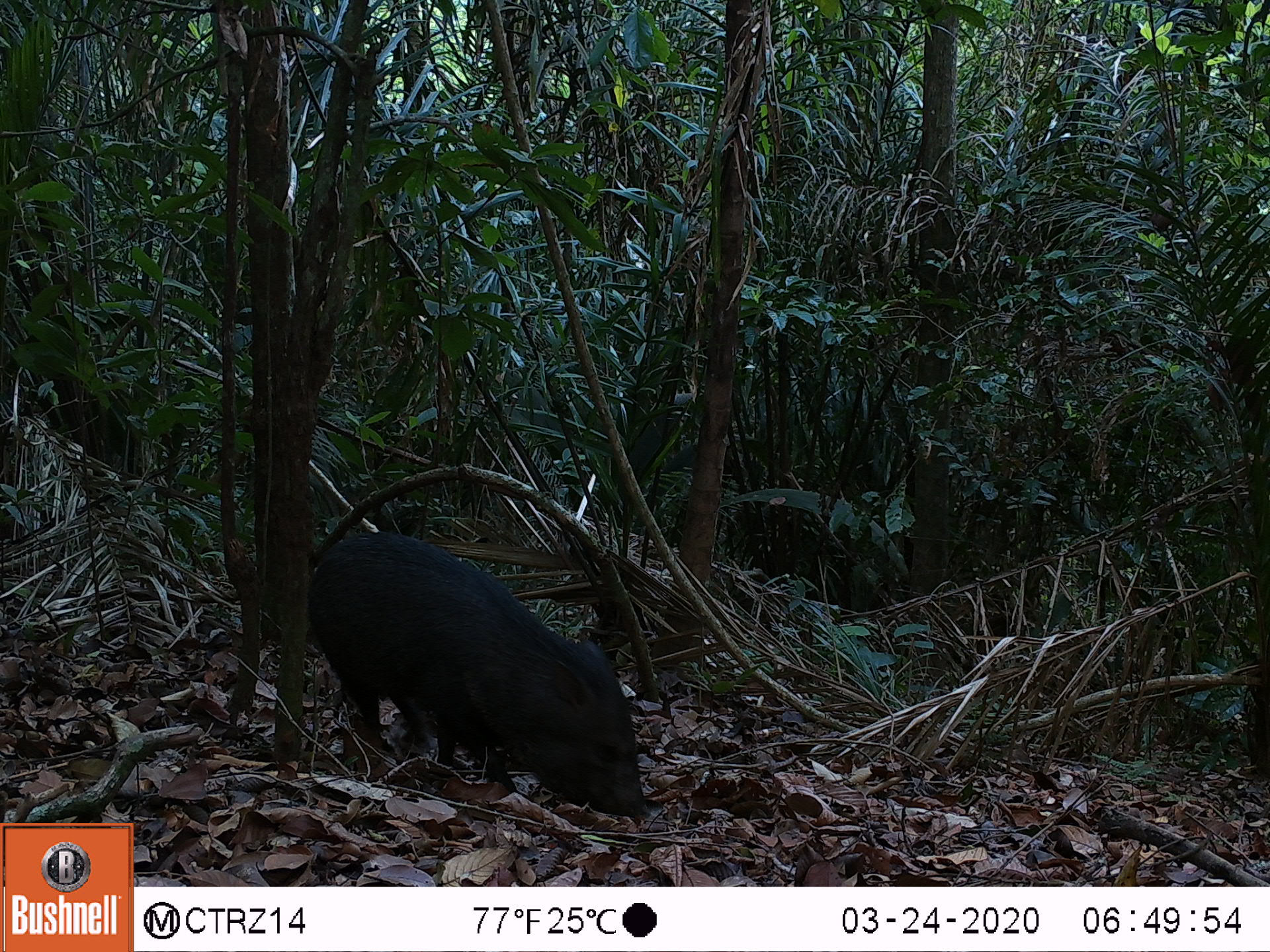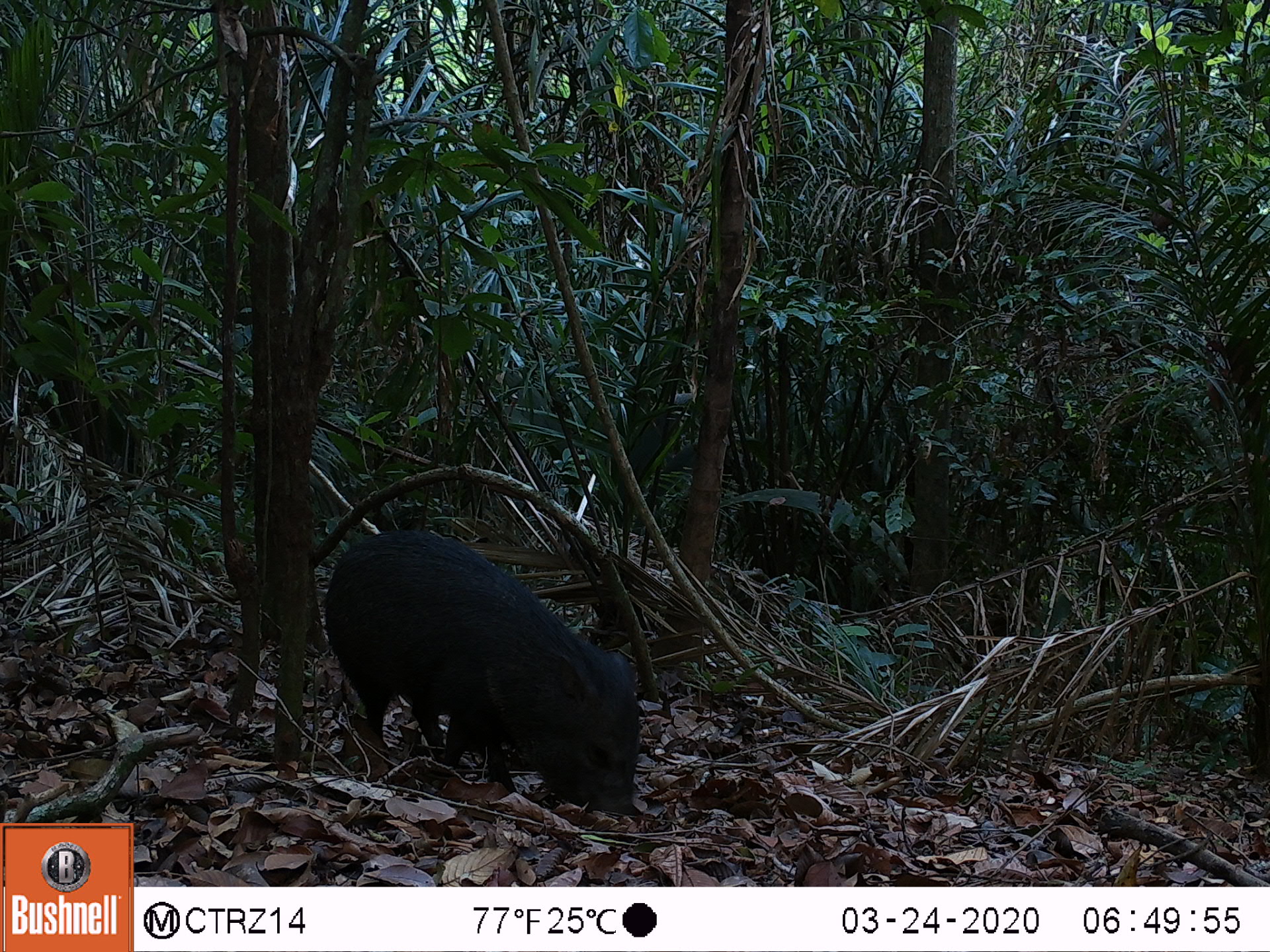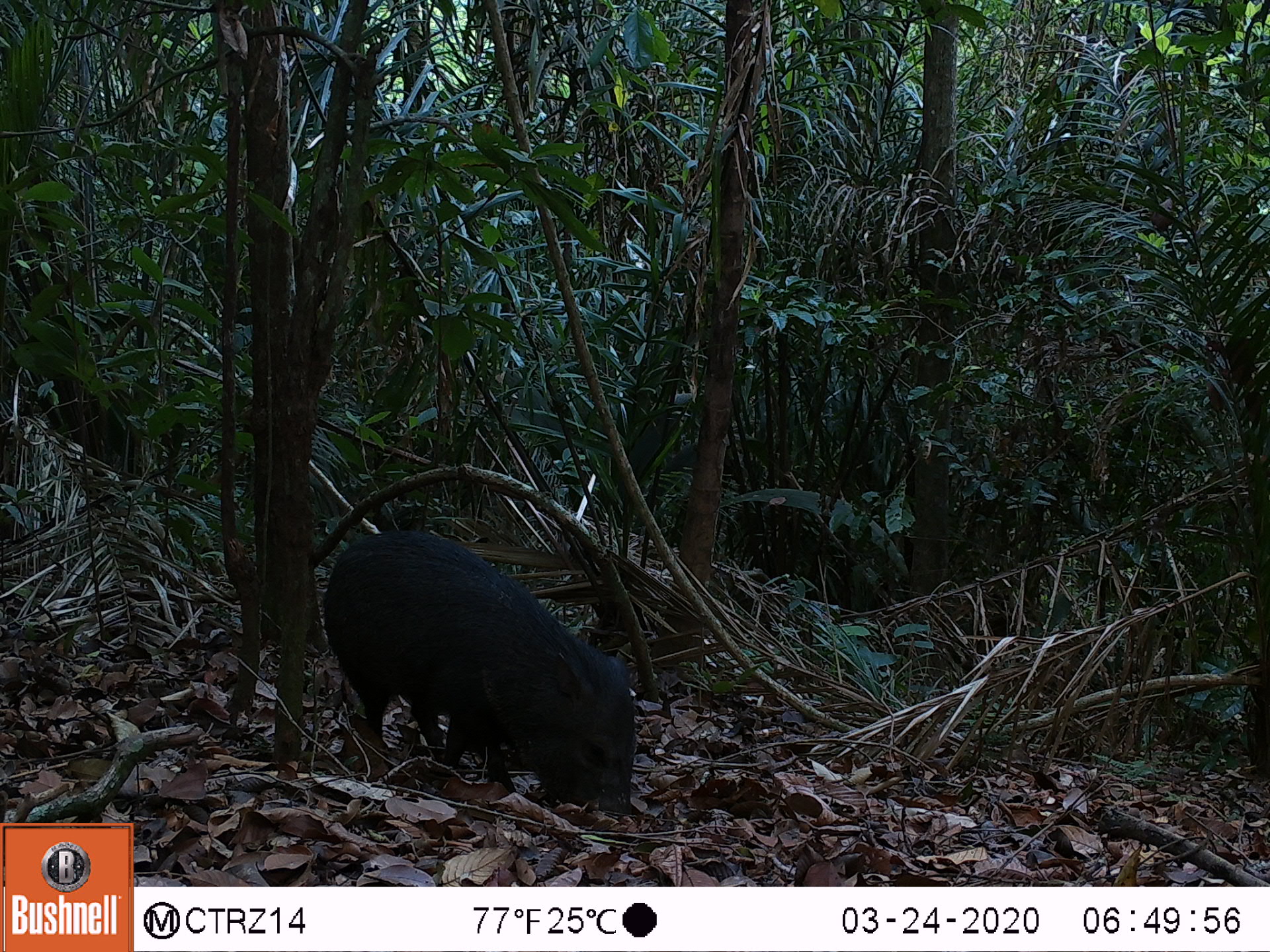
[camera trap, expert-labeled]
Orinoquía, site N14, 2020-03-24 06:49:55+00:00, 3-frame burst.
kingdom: Animalia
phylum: Chordata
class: Mammalia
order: Artiodactyla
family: Tayassuidae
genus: Pecari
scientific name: Pecari tajacu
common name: collared peccary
Collared peccary (Pecari tajacu).